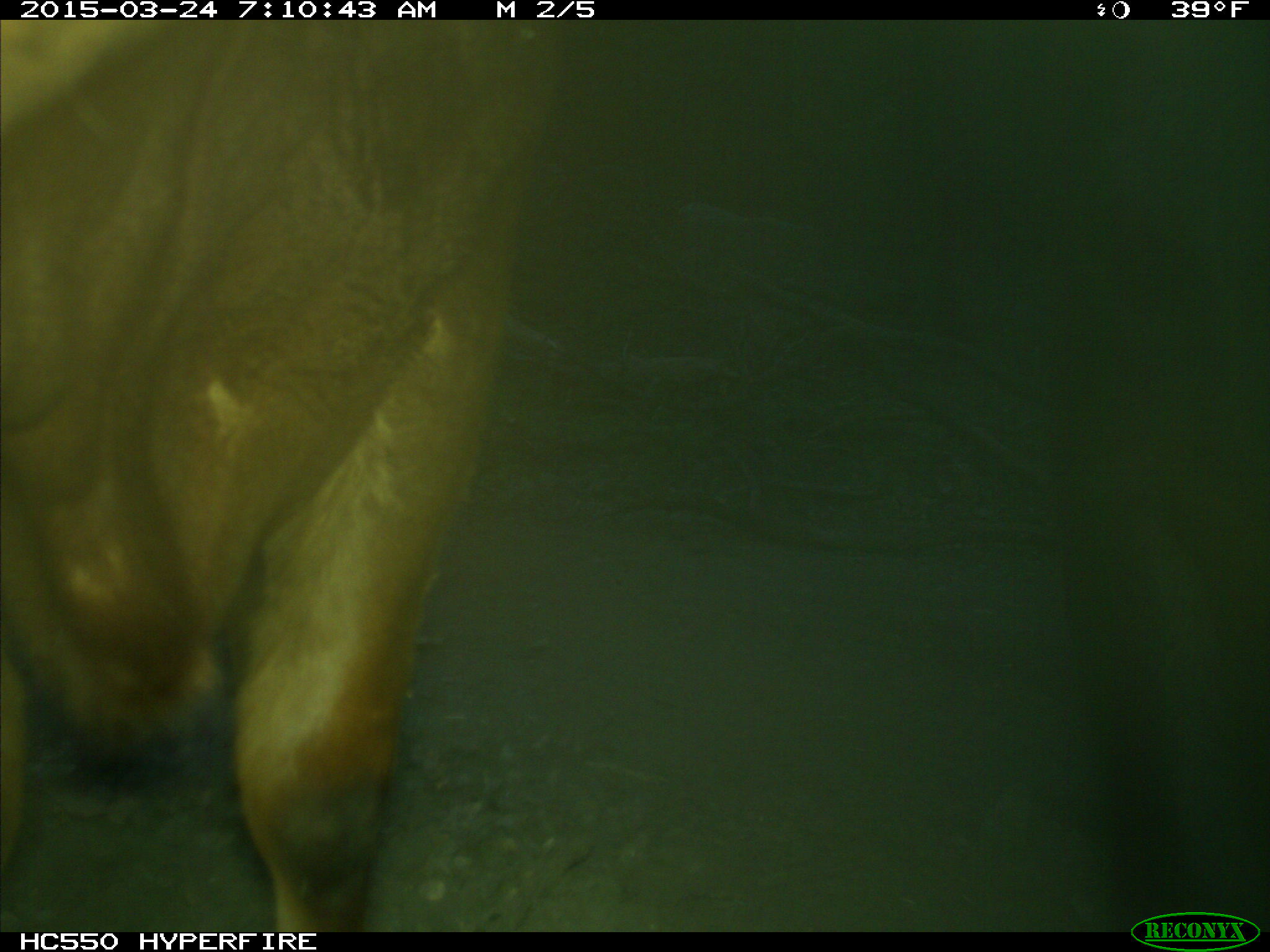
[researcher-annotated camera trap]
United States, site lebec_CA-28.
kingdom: Animalia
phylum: Chordata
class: Mammalia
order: Artiodactyla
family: Bovidae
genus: Bos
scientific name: Bos taurus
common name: domestic cow